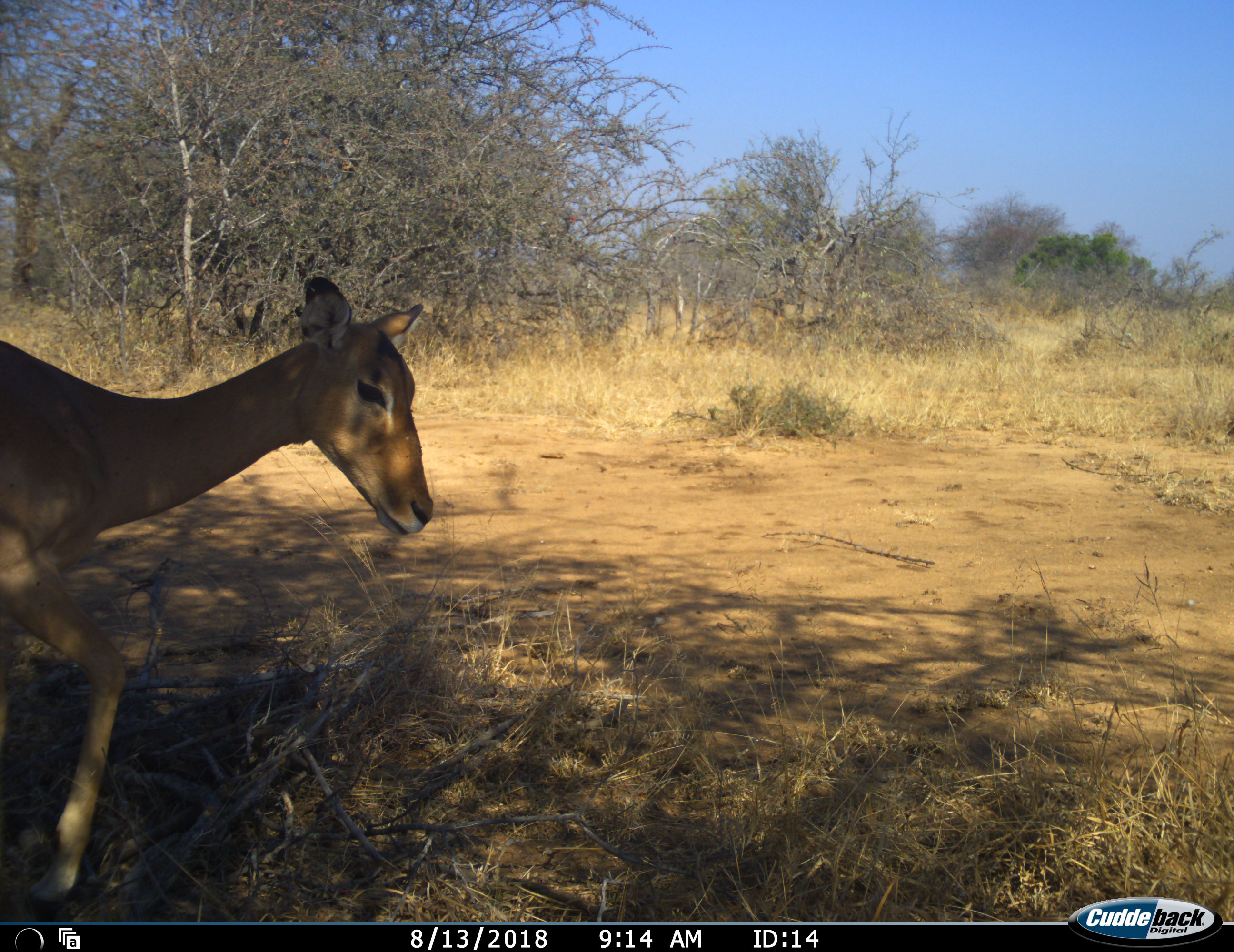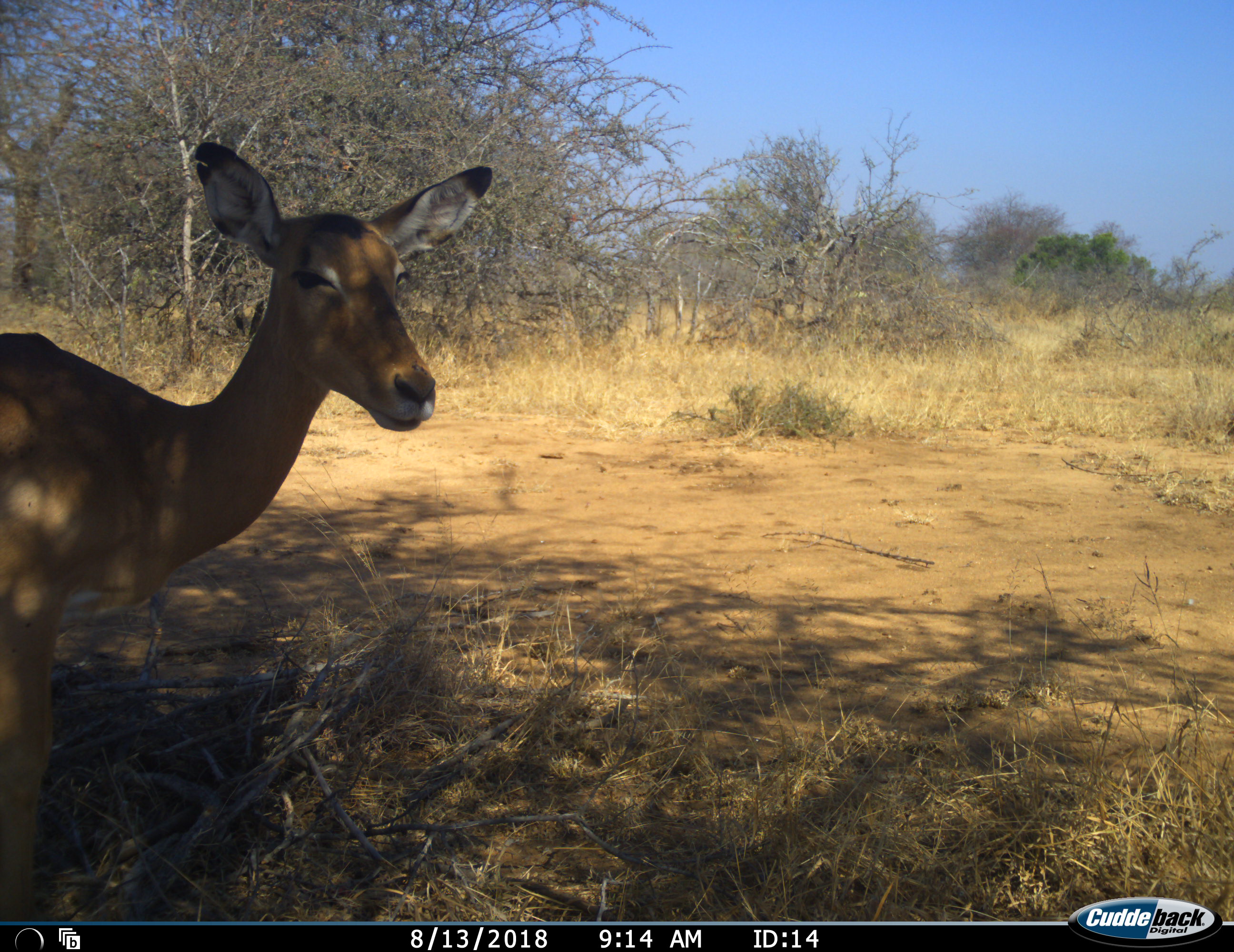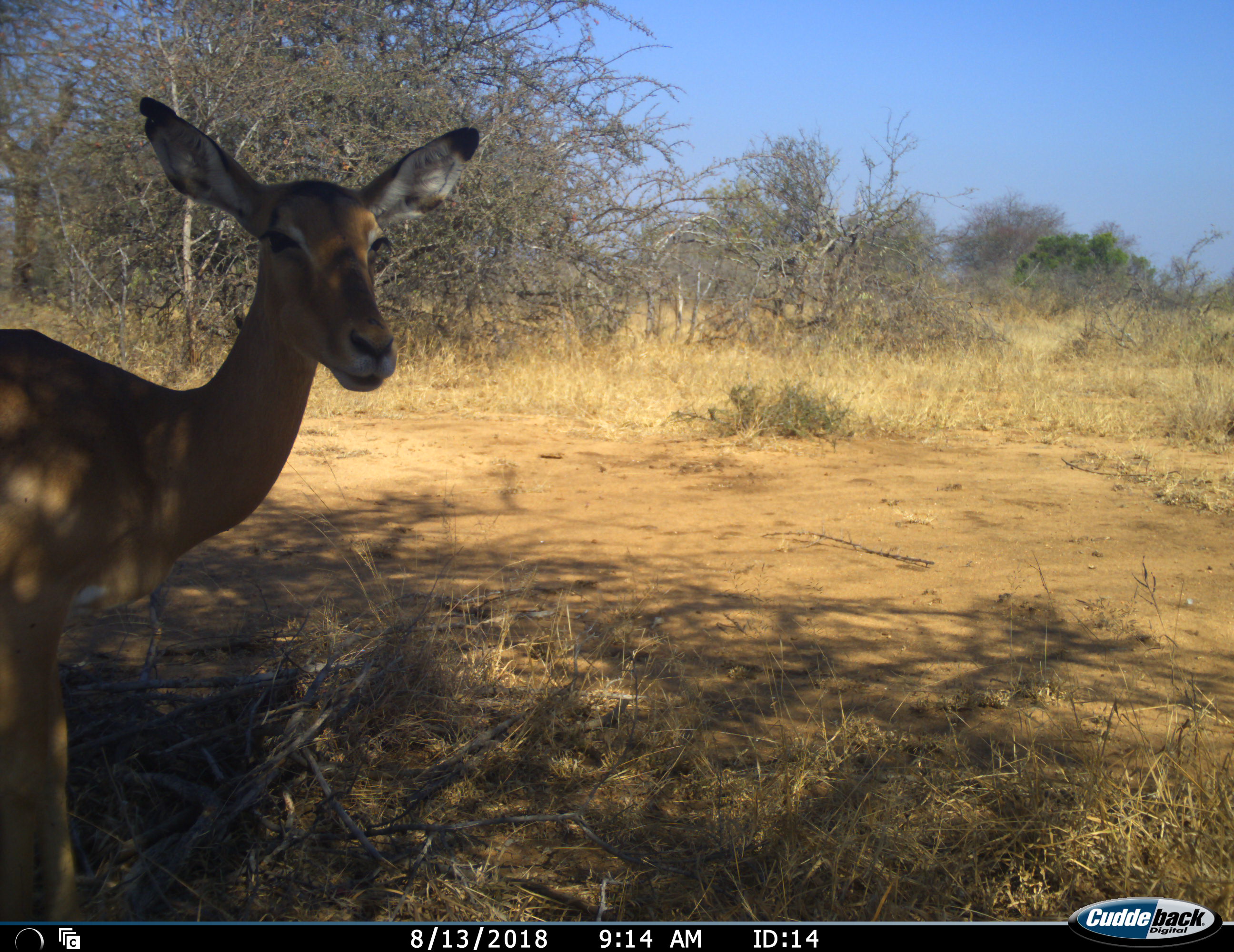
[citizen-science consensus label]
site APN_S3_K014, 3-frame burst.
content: unidentified animal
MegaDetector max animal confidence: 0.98